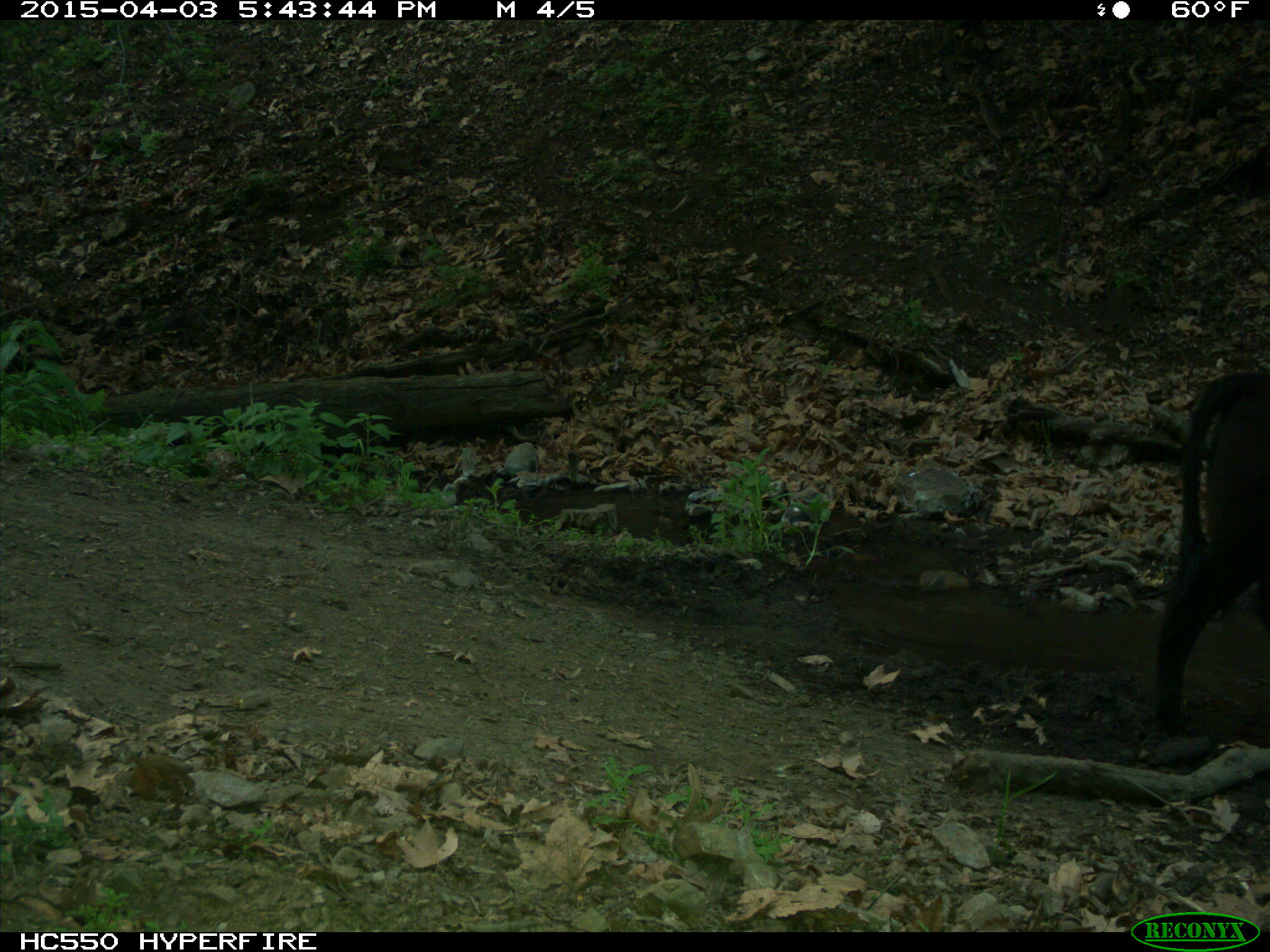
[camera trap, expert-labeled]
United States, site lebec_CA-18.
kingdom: Animalia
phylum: Chordata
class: Mammalia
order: Artiodactyla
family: Bovidae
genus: Bos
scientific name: Bos taurus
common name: domestic cow